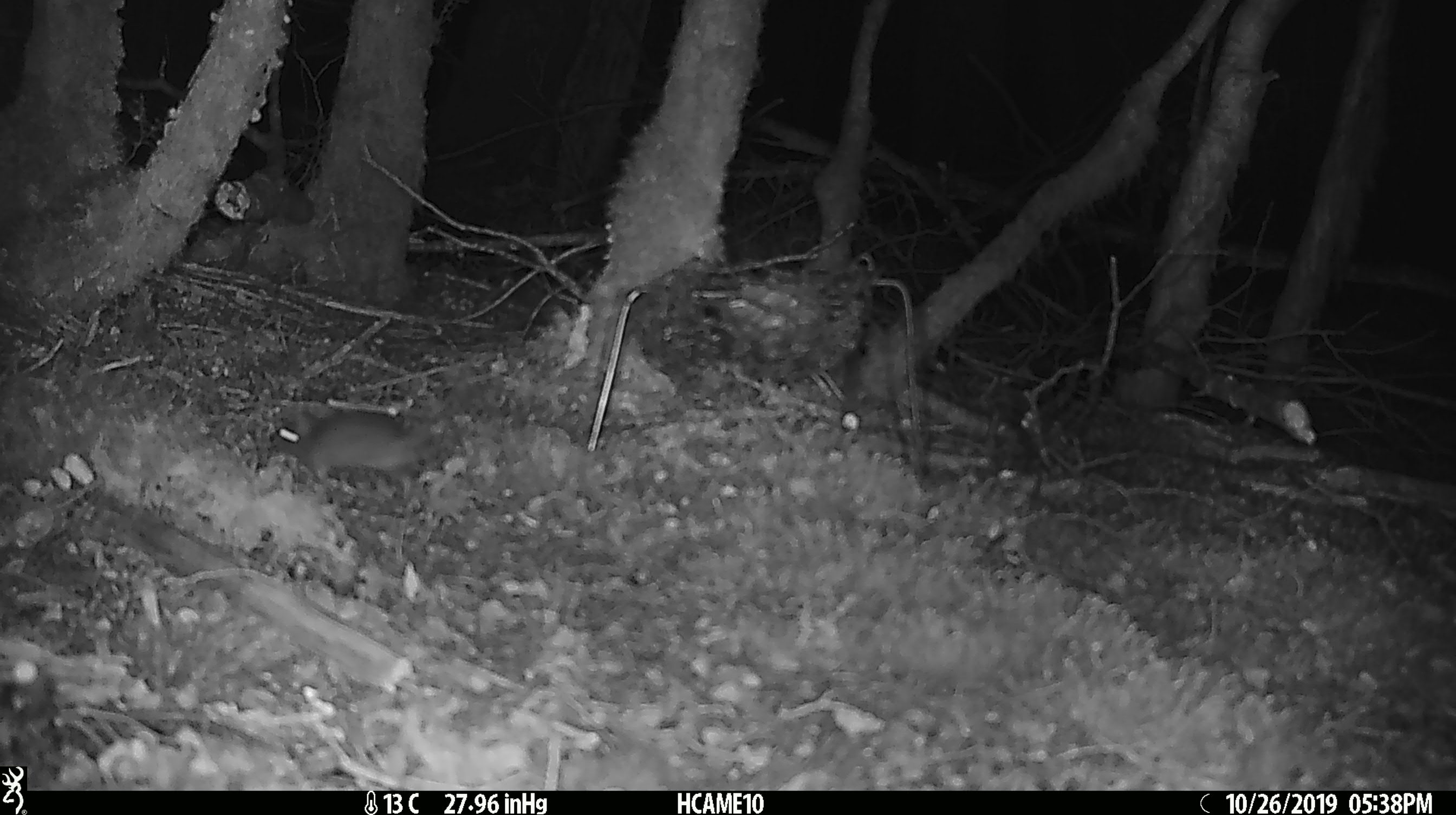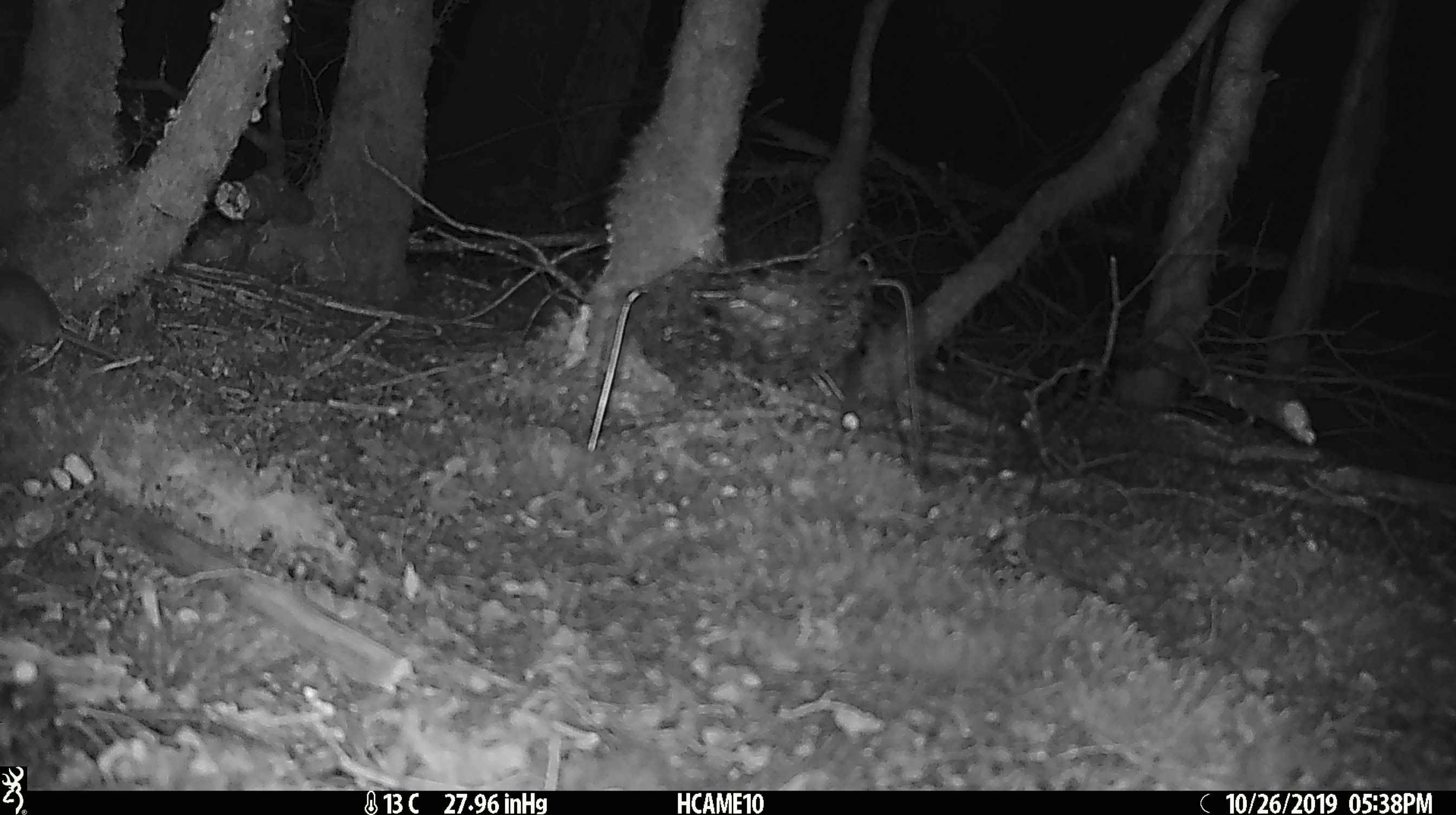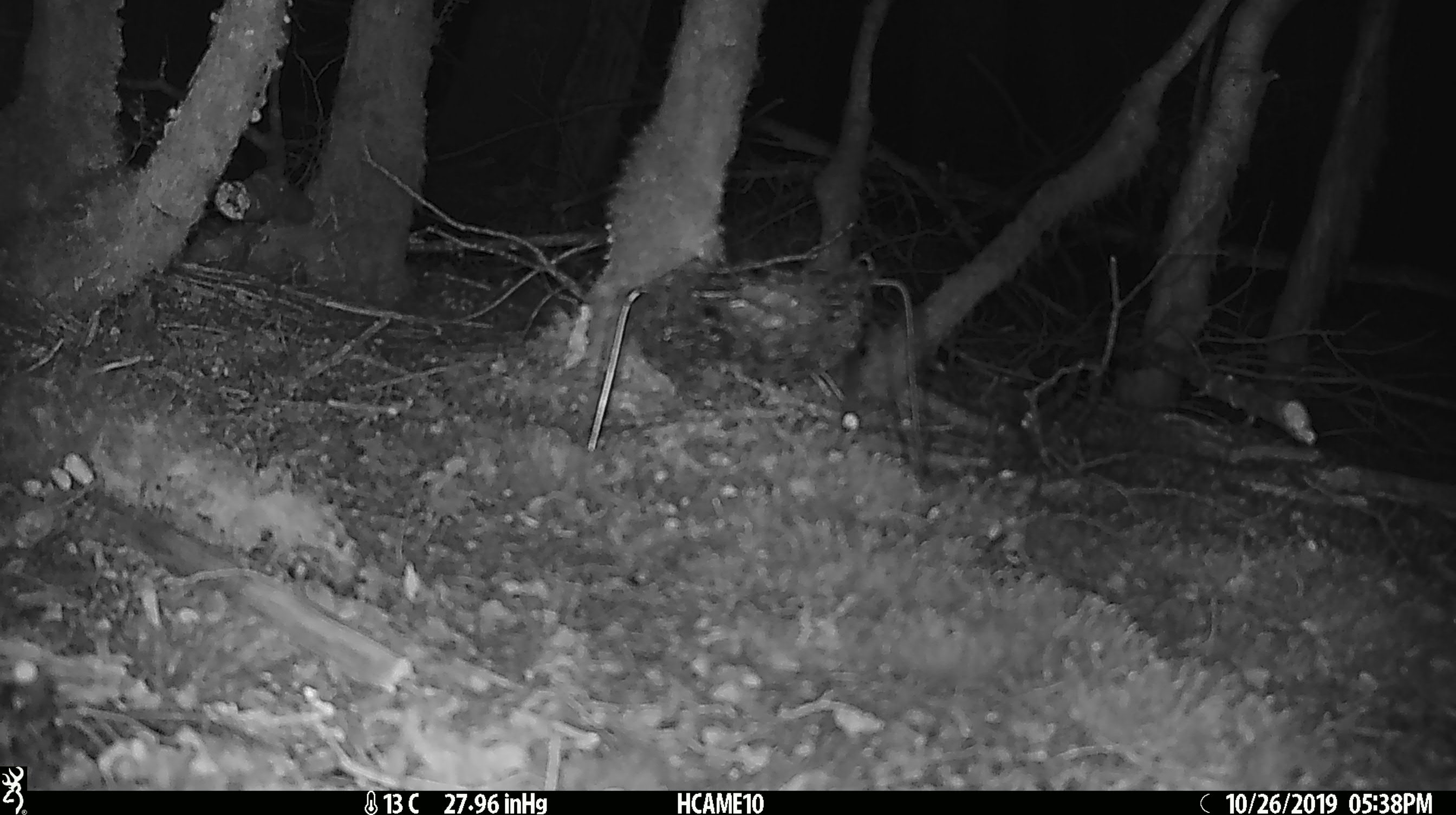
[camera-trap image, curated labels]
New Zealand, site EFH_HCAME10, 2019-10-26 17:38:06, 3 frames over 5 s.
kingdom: Animalia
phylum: Chordata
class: Mammalia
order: Rodentia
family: Muridae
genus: Mus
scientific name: Mus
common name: mouse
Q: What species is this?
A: Mouse (Mus).